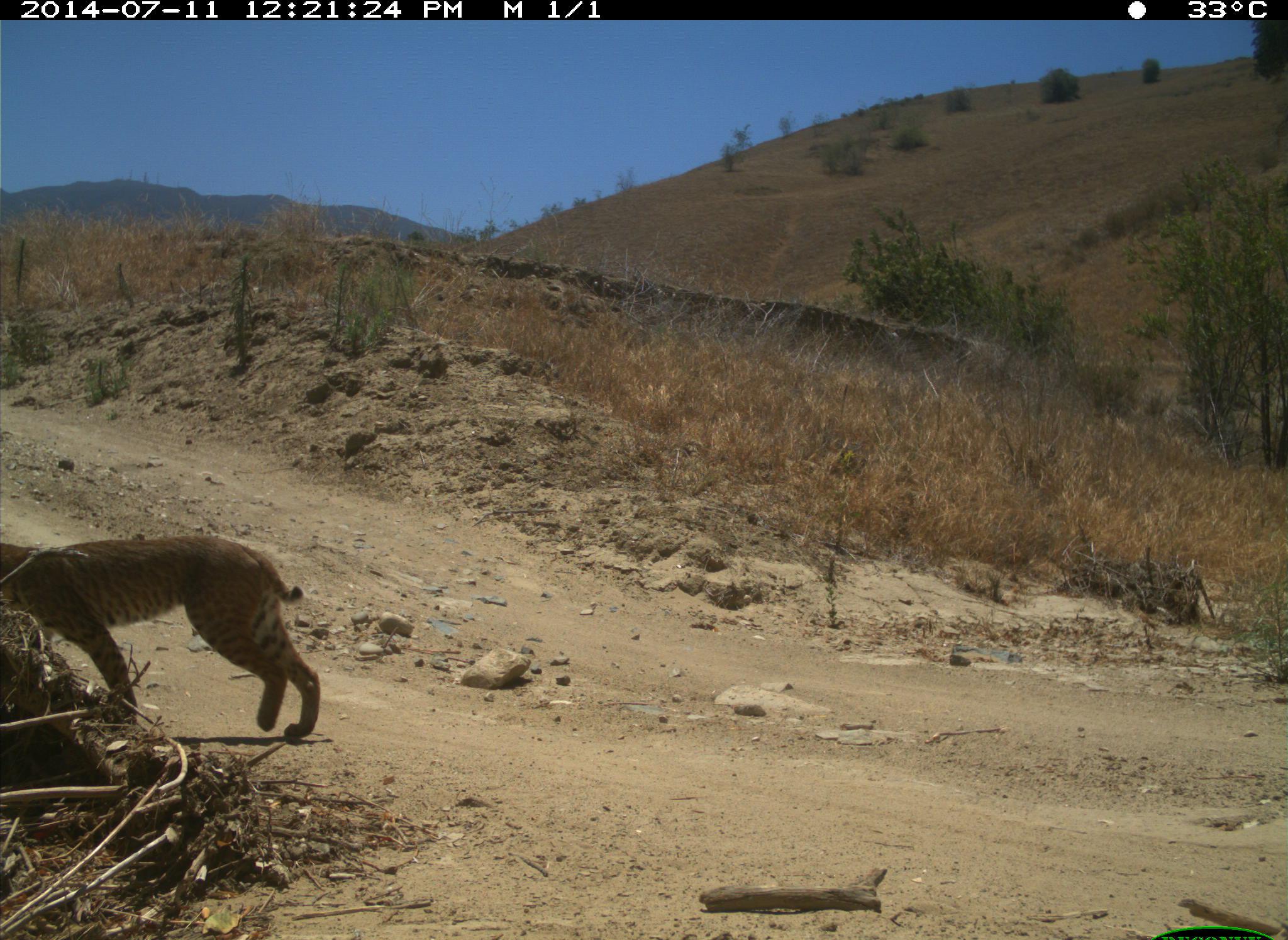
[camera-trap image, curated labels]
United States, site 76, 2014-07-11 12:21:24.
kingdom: Animalia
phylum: Chordata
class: Mammalia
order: Carnivora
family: Felidae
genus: Lynx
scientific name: Lynx rufus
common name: bobcat